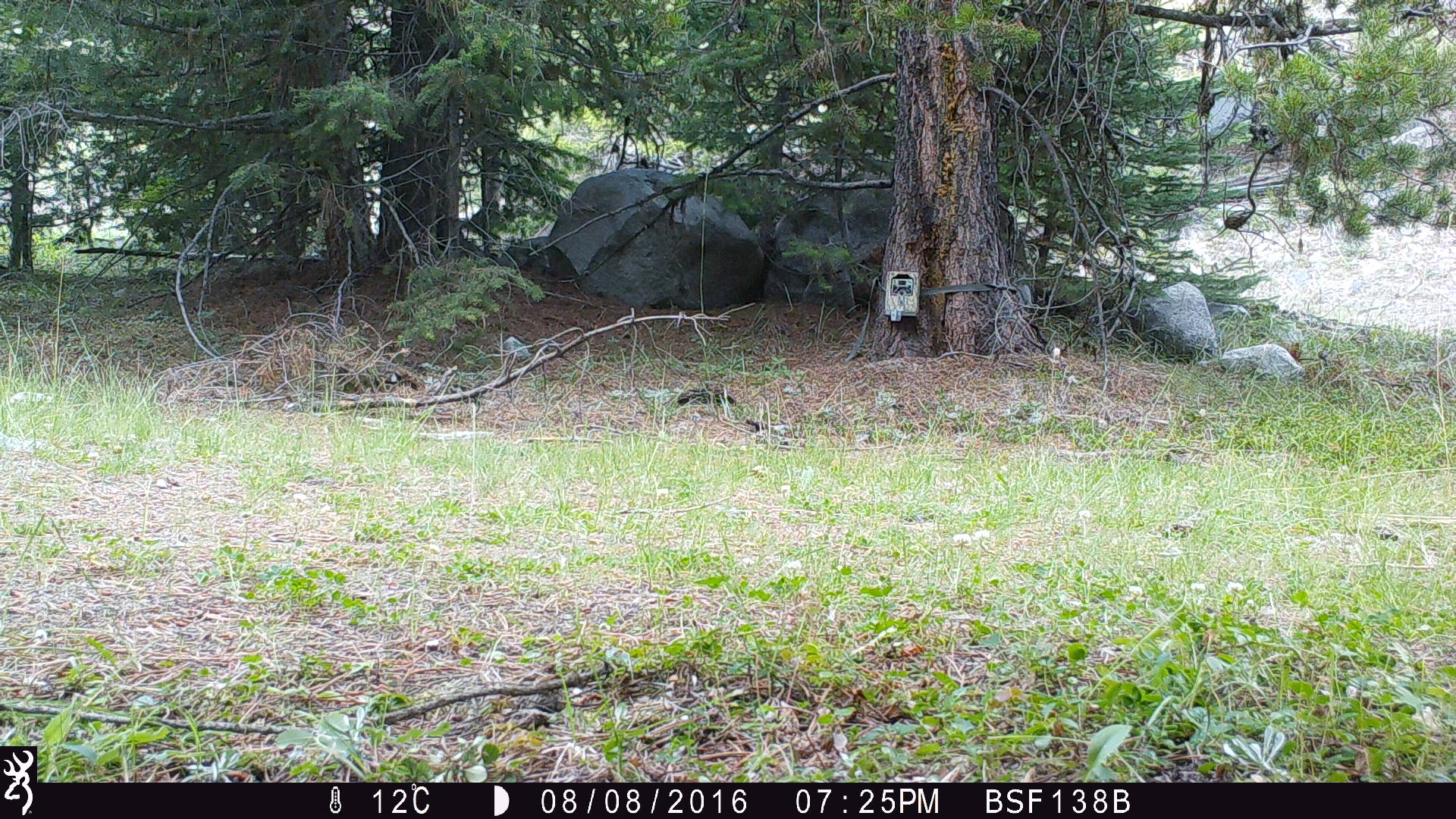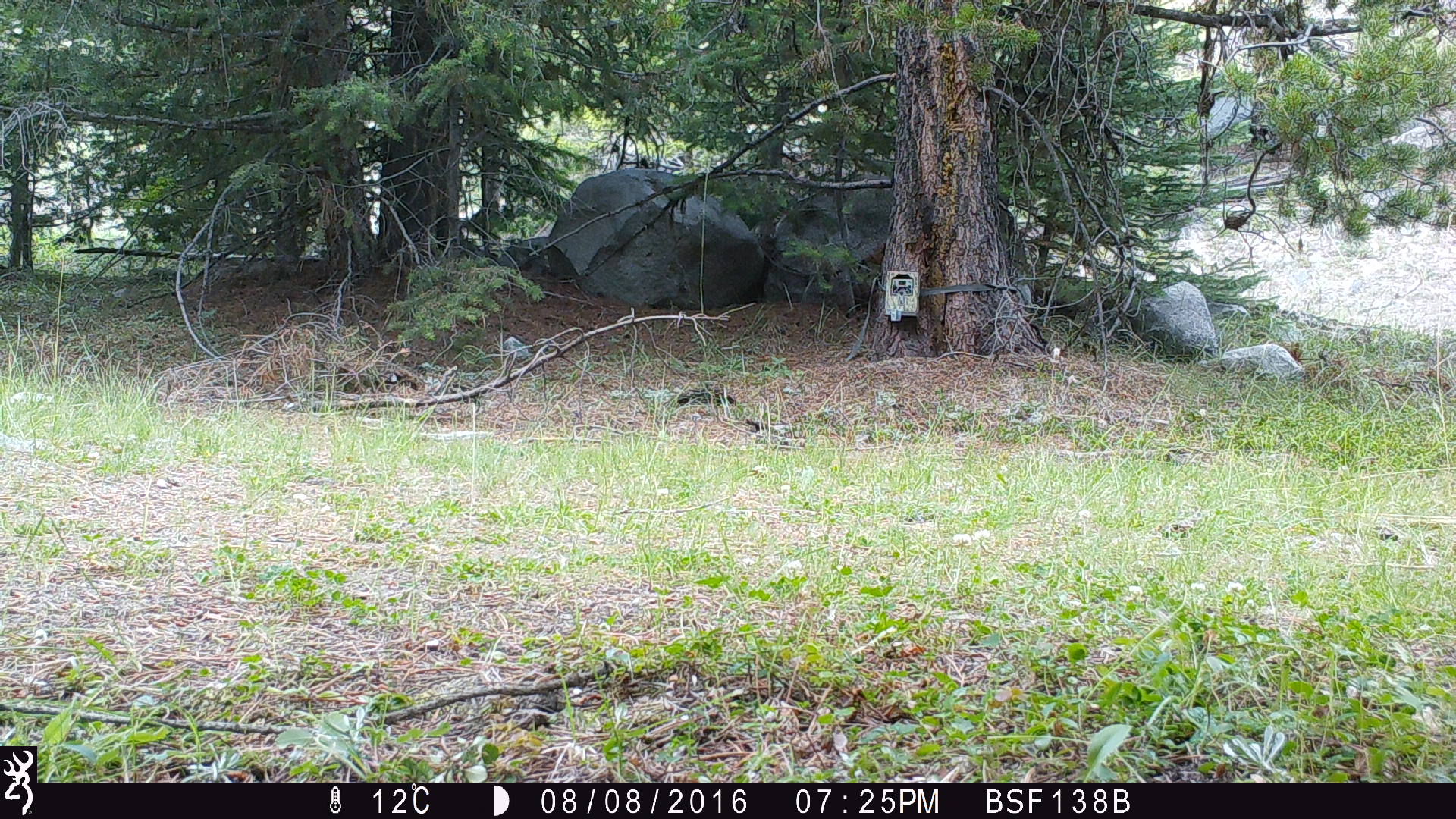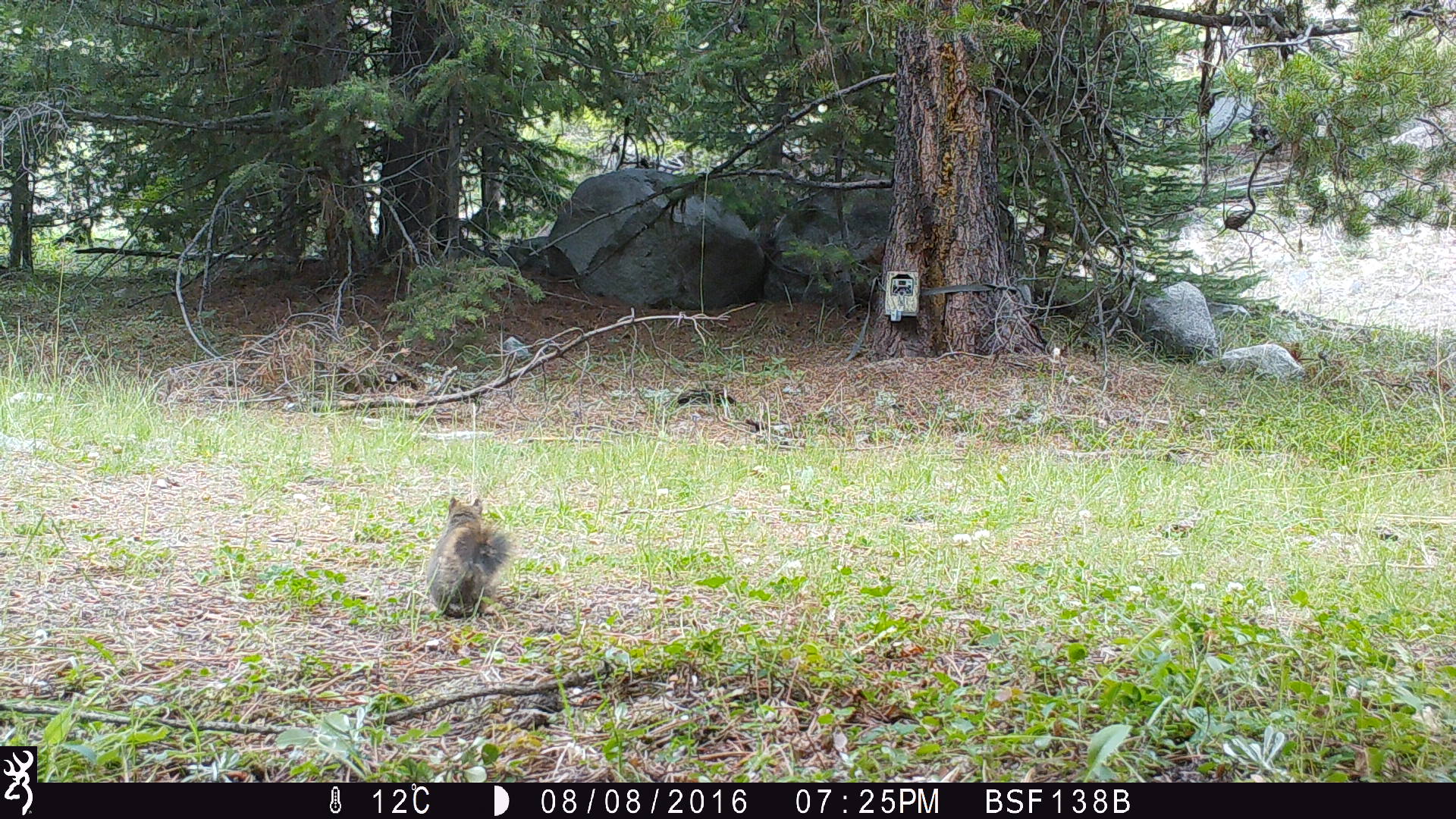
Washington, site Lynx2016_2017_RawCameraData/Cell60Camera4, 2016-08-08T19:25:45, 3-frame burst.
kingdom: Animalia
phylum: Chordata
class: Mammalia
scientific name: Mammalia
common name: small mammal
Small mammal (Mammalia). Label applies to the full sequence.